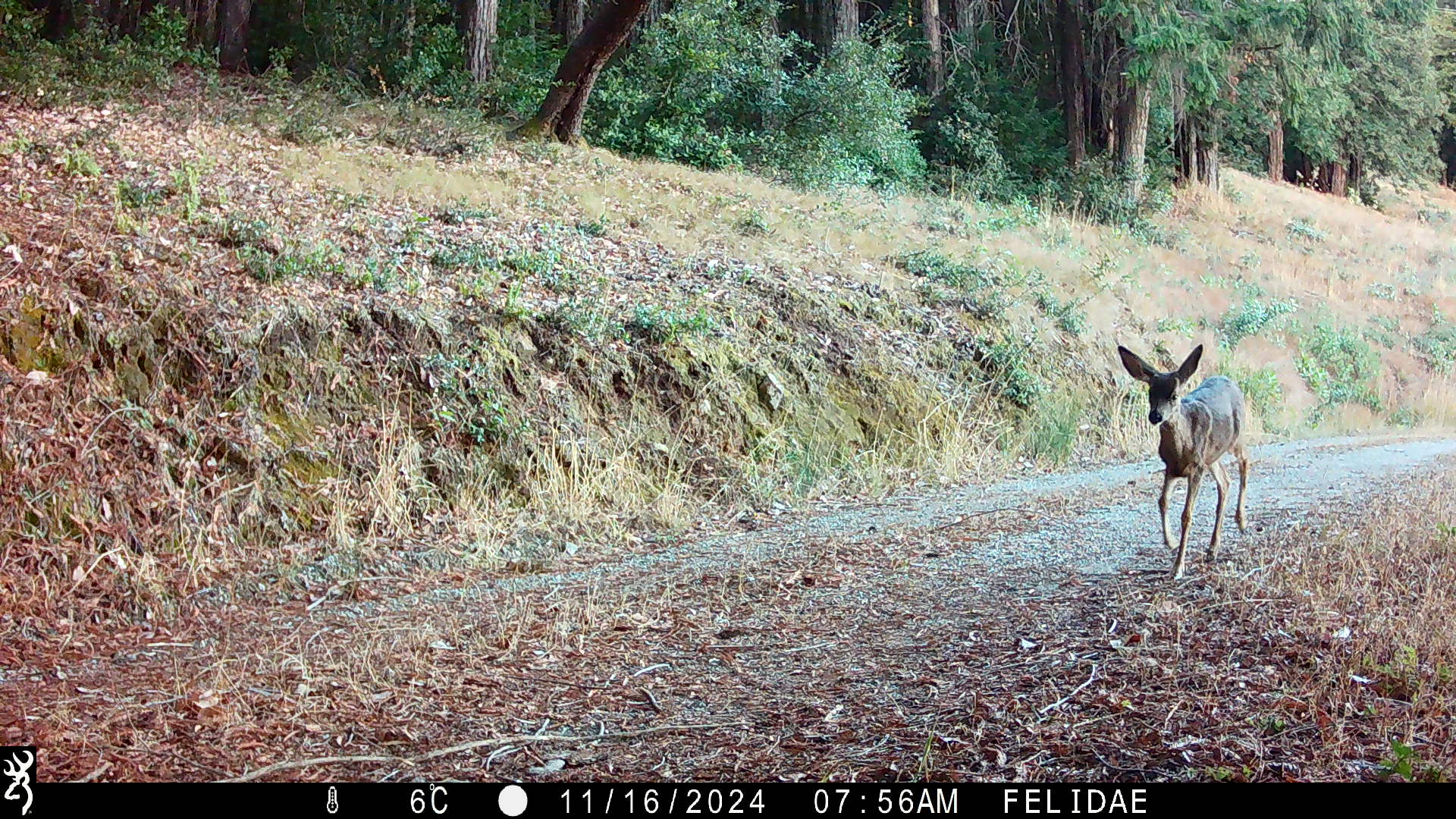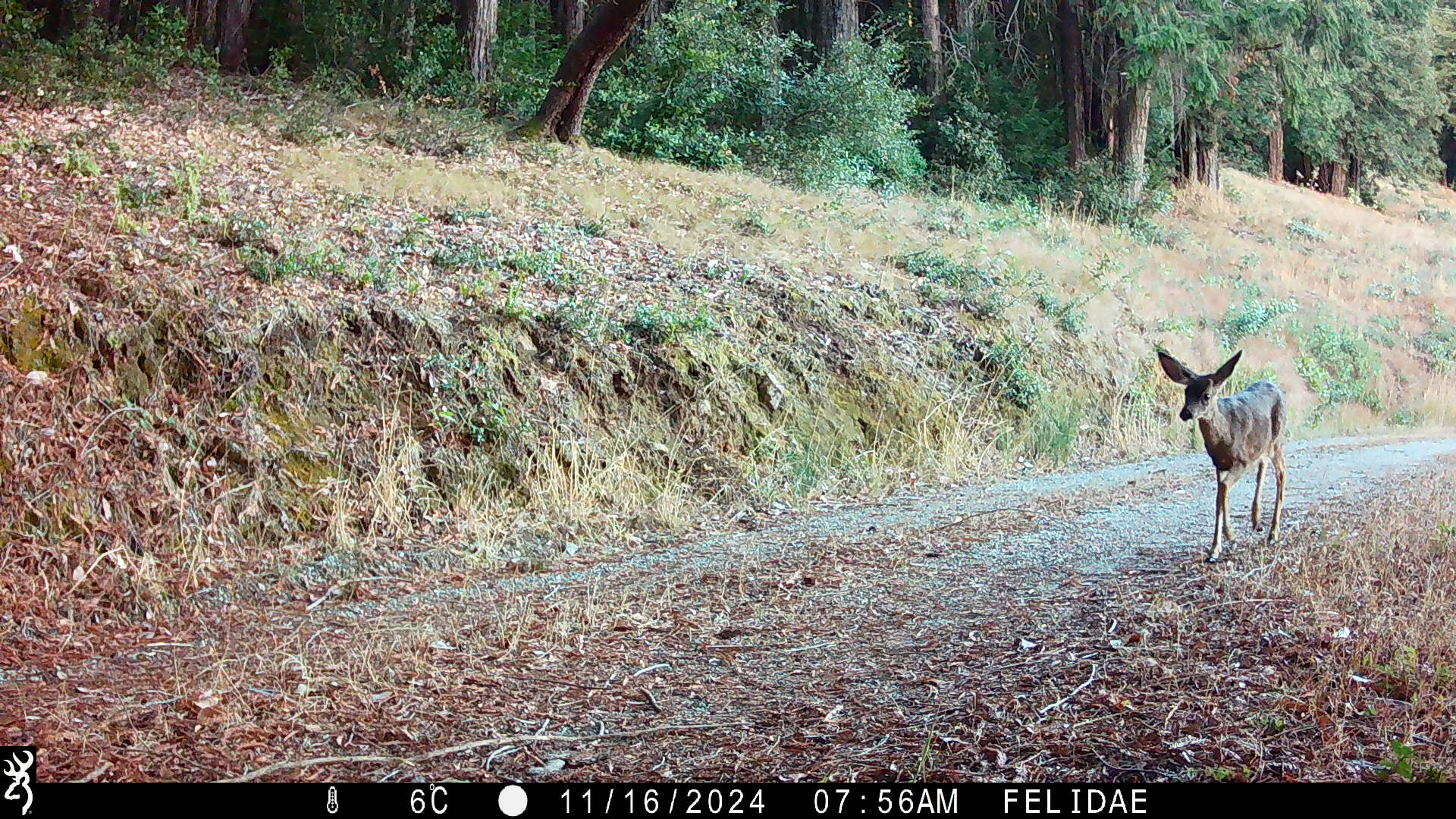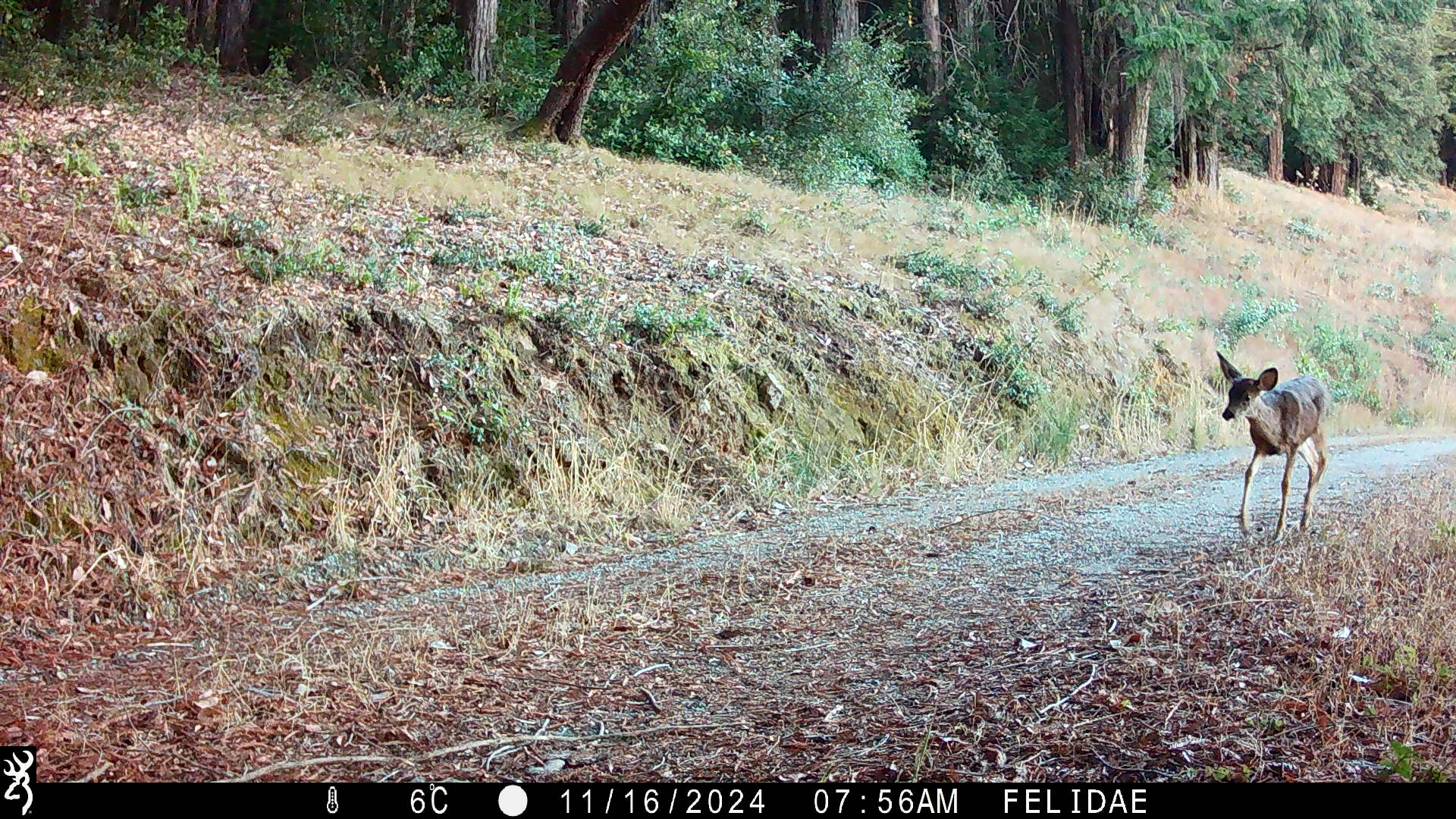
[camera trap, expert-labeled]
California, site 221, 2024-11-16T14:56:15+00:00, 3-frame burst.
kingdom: Animalia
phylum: Chordata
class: Mammalia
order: Artiodactyla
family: Cervidae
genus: Odocoileus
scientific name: Odocoileus hemionus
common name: mule deer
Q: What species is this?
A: Mule deer (Odocoileus hemionus).